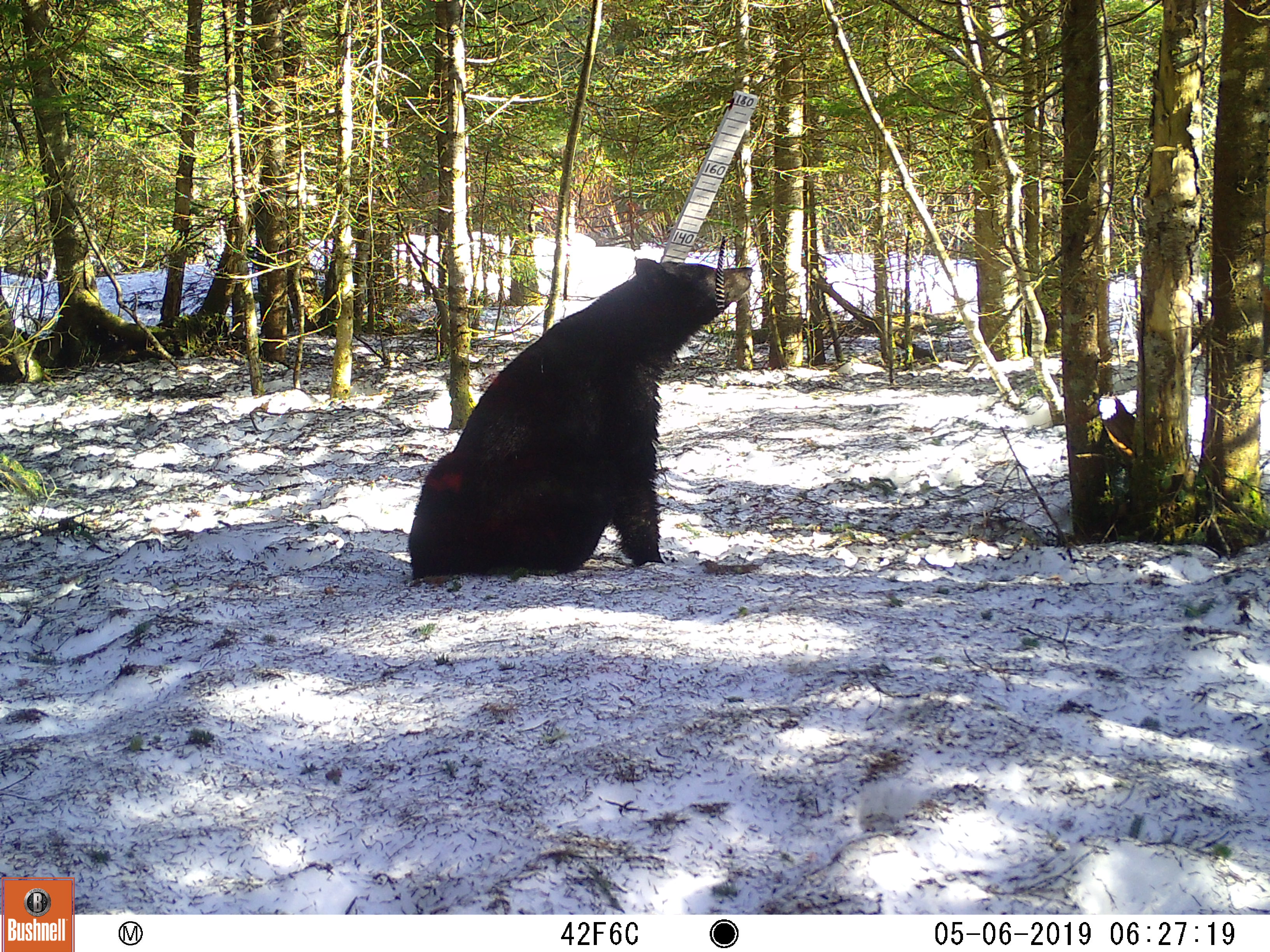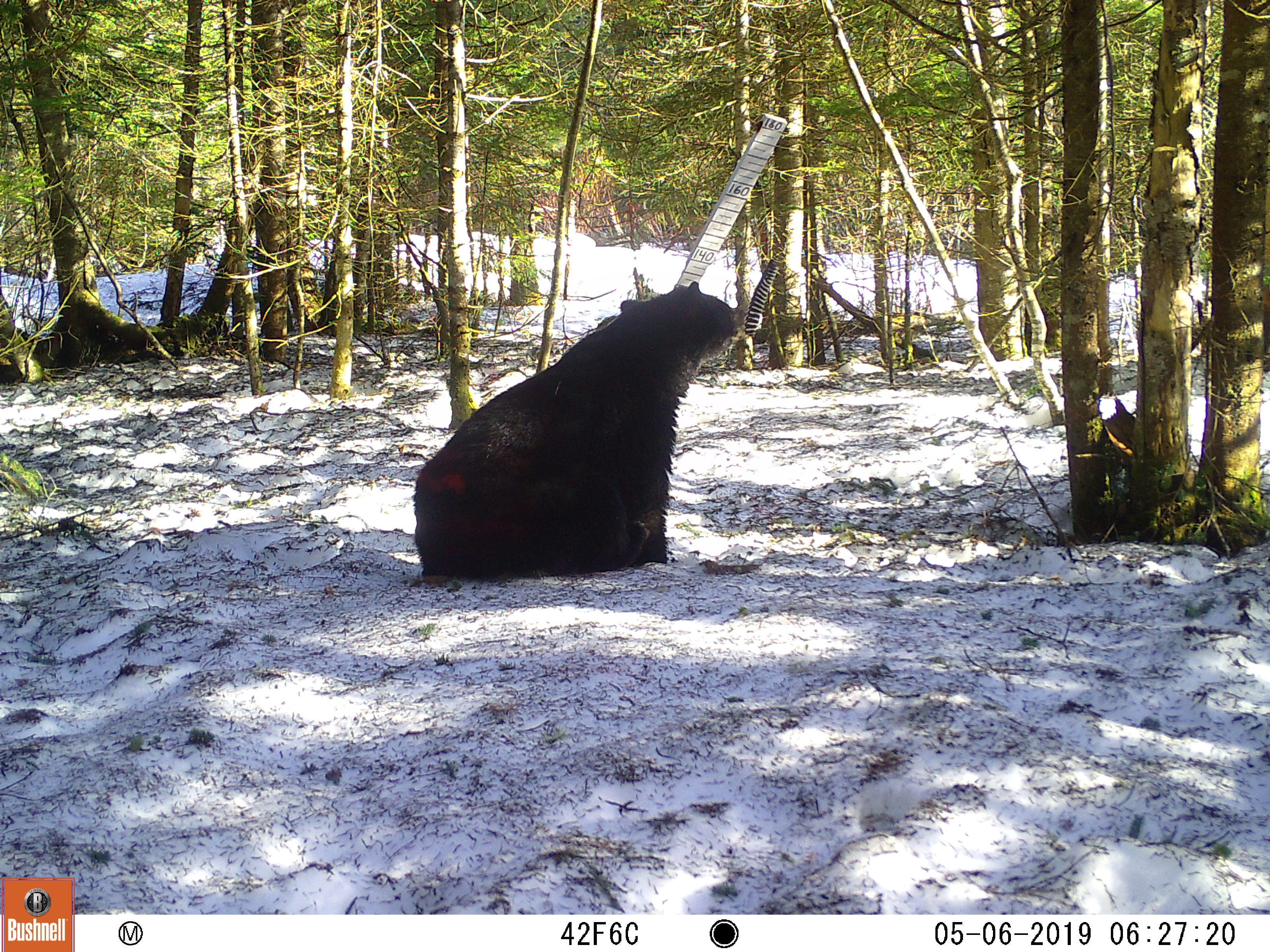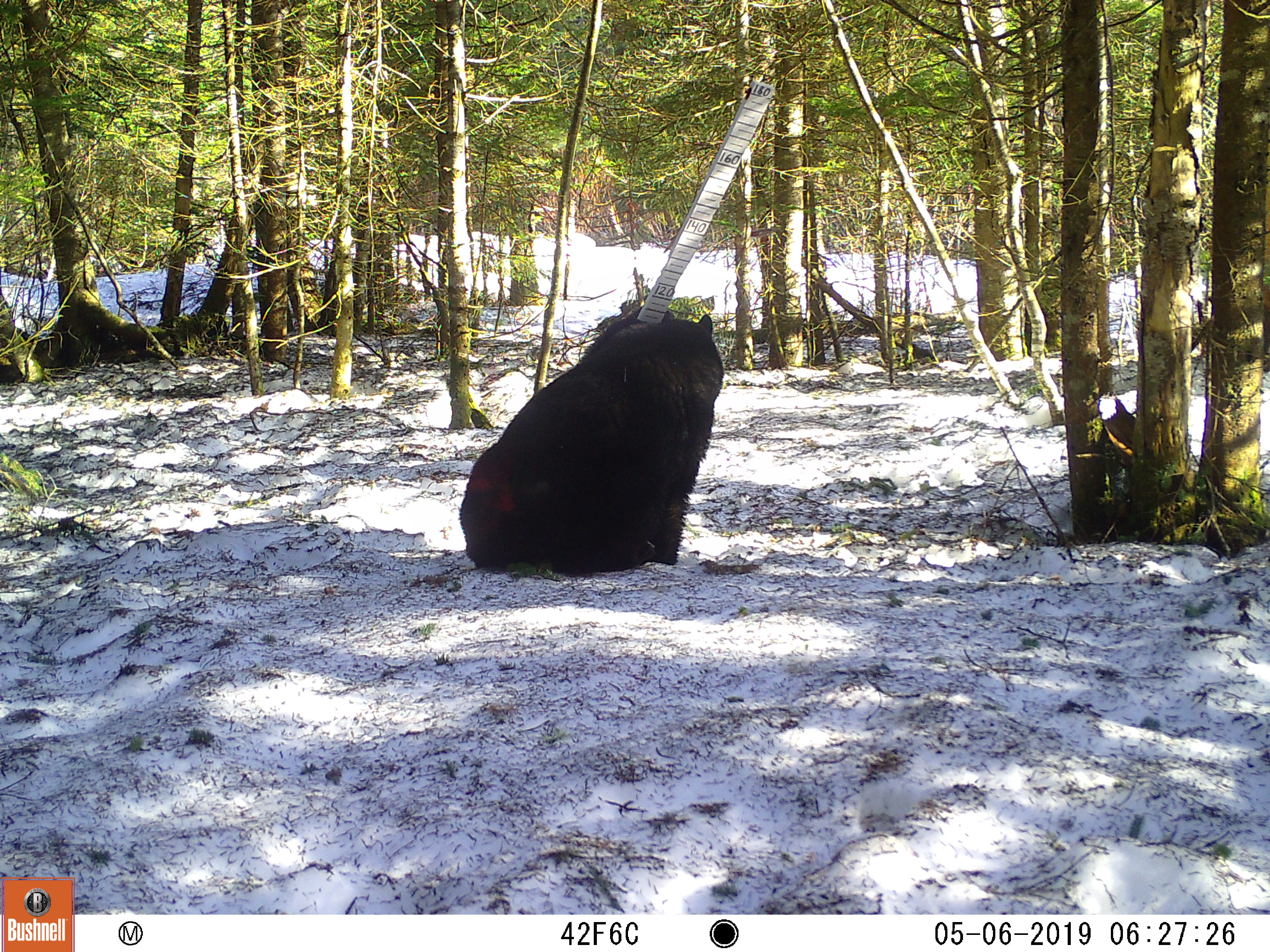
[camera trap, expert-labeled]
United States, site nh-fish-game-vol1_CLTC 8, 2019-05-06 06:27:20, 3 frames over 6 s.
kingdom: Animalia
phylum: Chordata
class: Mammalia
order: Carnivora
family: Ursidae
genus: Ursus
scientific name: Ursus americanus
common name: black bear